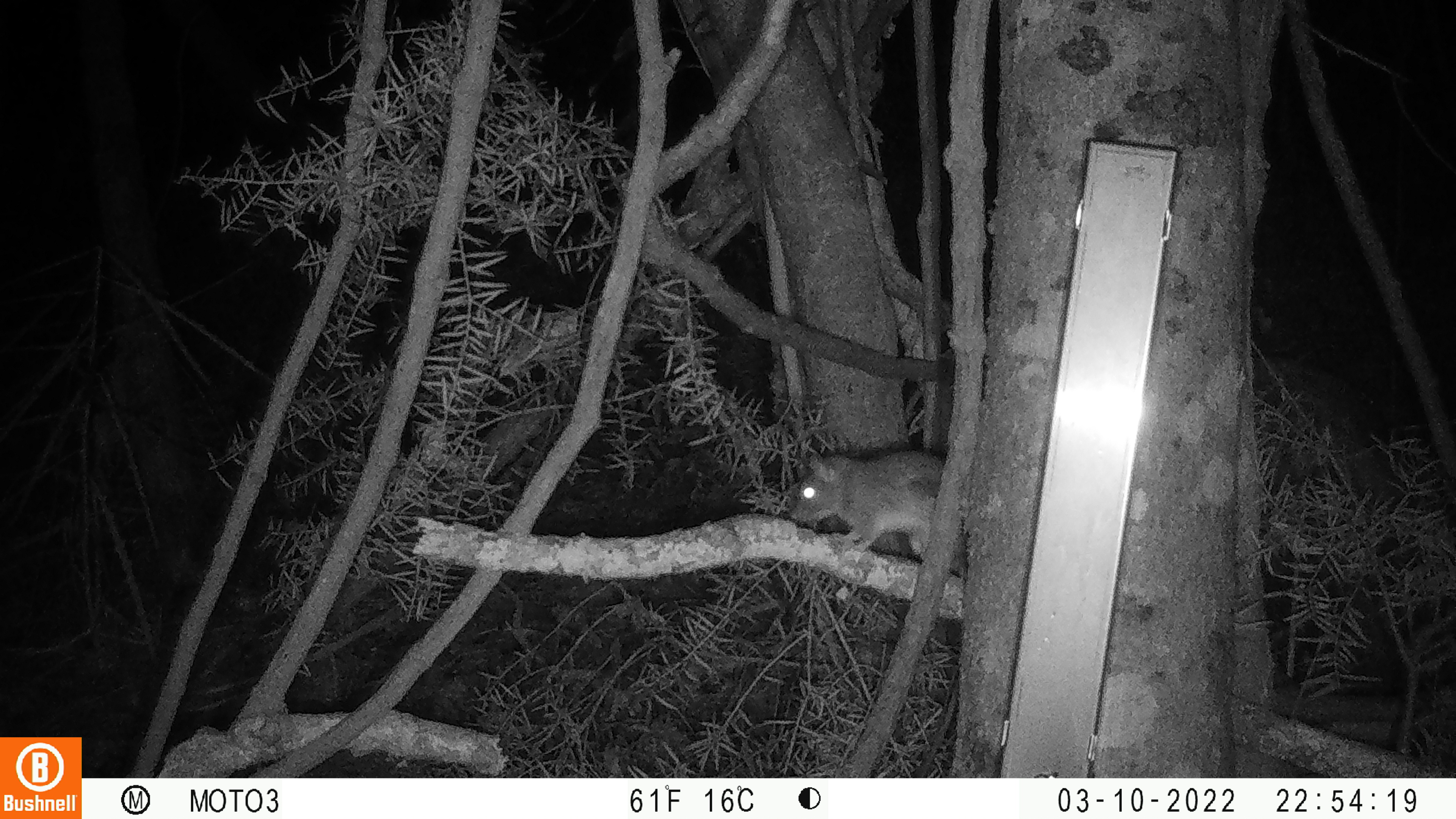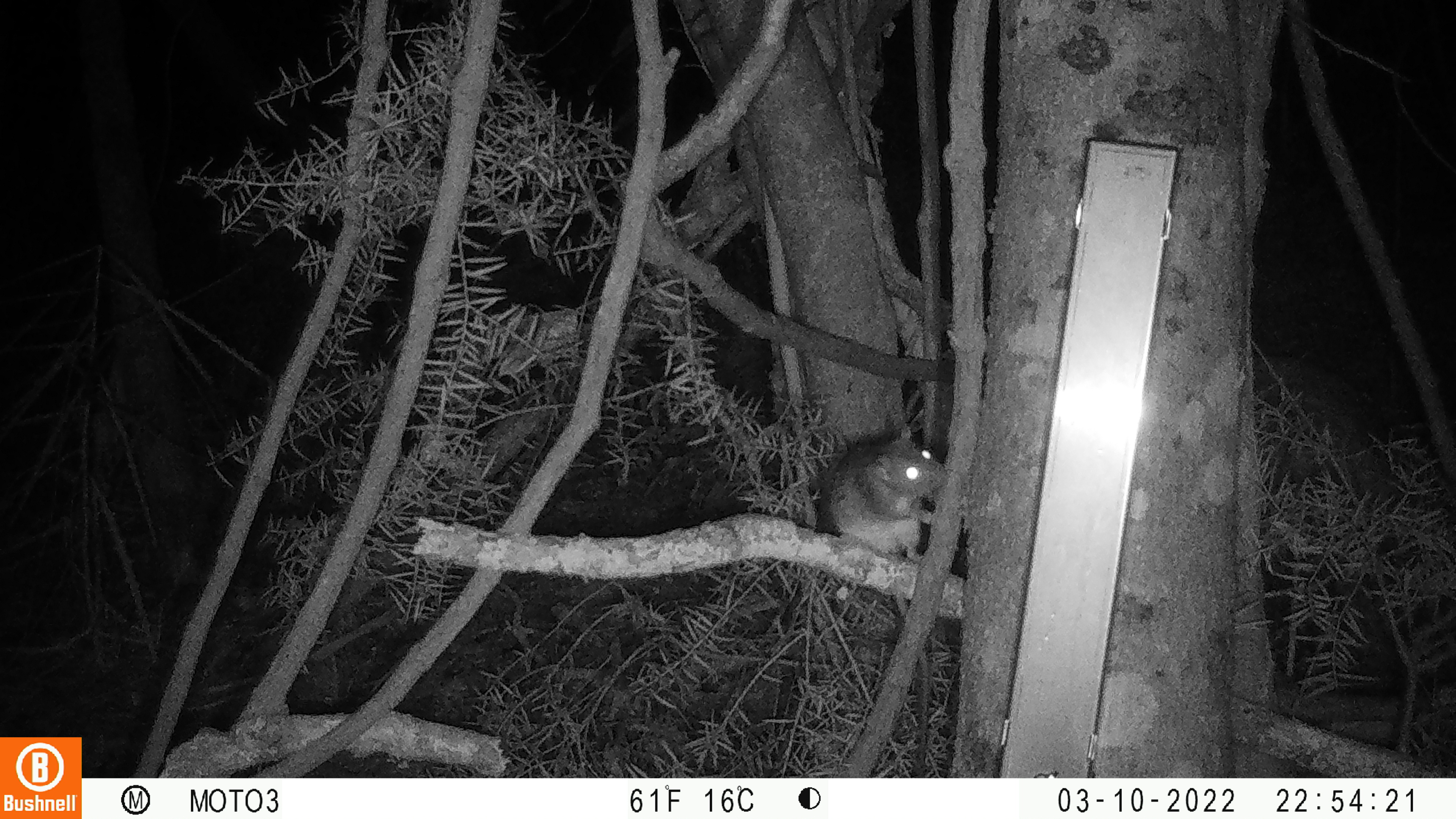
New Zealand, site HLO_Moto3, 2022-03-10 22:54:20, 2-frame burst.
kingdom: Animalia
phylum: Chordata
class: Mammalia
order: Rodentia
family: Muridae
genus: Rattus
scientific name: Rattus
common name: rat